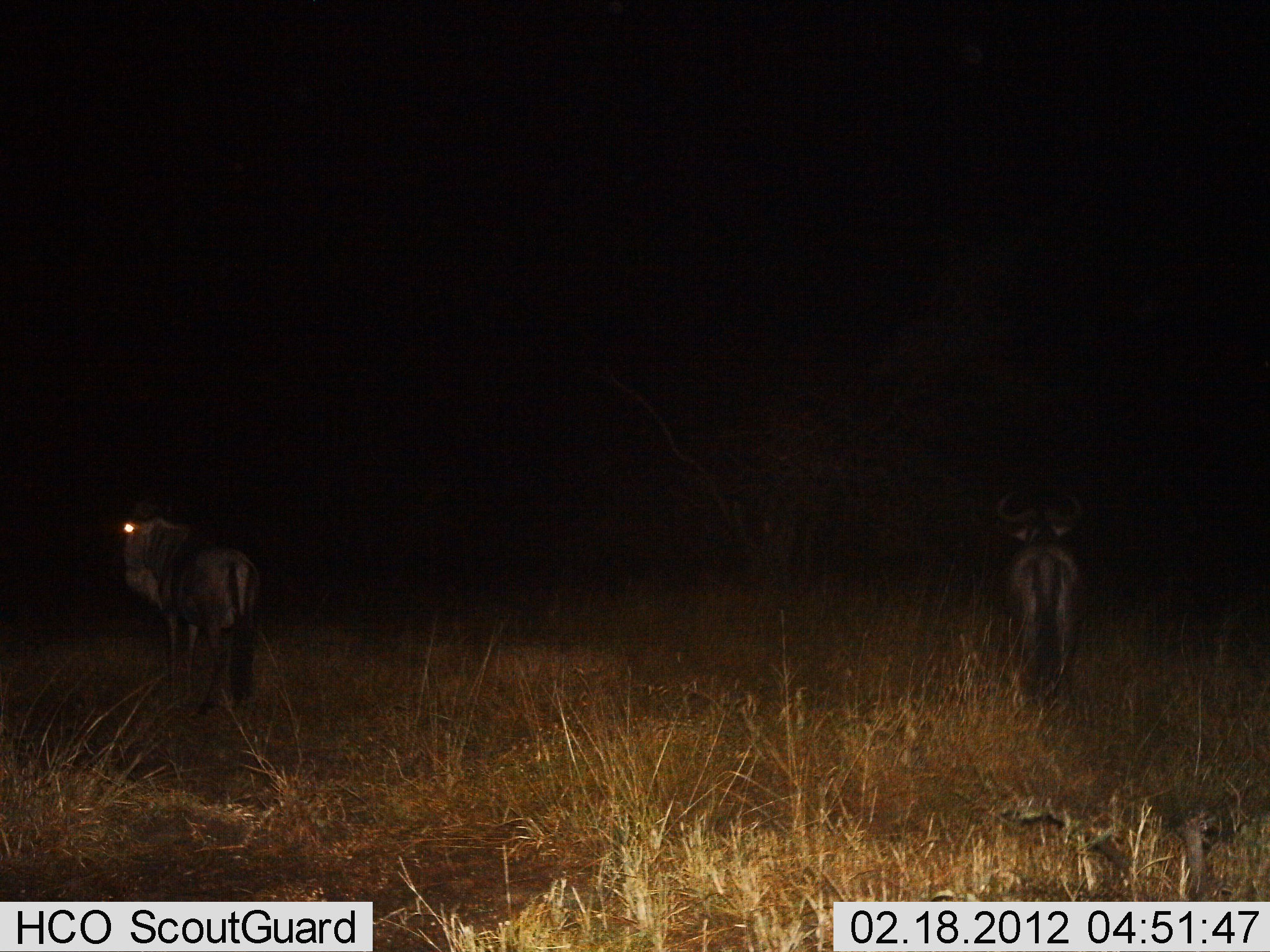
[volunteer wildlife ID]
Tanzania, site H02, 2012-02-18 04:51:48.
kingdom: Animalia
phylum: Chordata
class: Mammalia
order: Artiodactyla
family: Bovidae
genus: Connochaetes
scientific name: Connochaetes taurinus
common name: blue wildebeest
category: wildebeest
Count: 2.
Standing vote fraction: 90%.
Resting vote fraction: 0%.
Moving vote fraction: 19%.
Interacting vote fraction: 0%.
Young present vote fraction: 0%.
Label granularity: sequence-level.